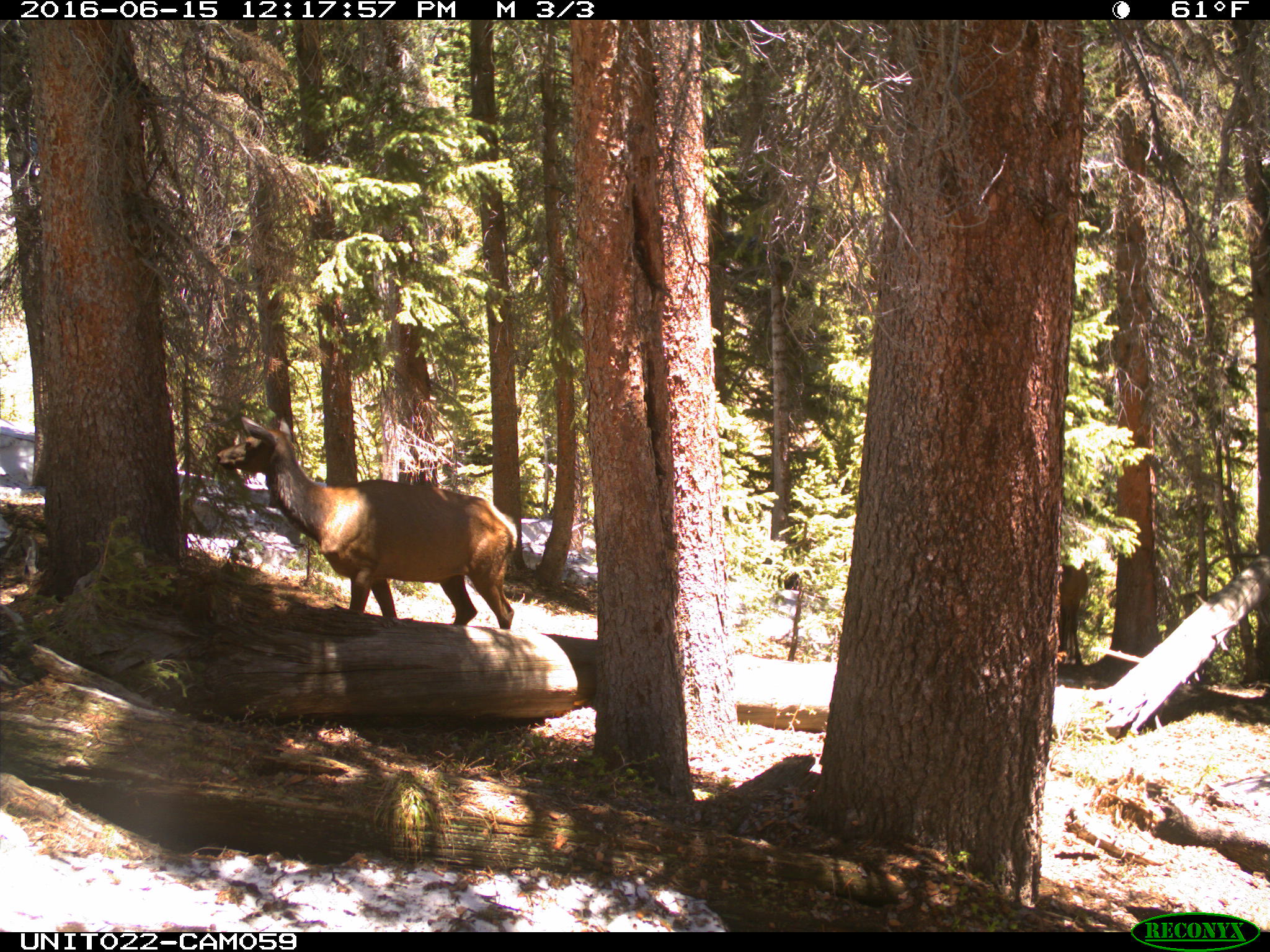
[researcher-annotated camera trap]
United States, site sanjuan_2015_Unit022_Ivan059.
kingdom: Animalia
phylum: Chordata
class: Mammalia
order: Artiodactyla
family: Cervidae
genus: Cervus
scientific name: Cervus elaphus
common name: red deer